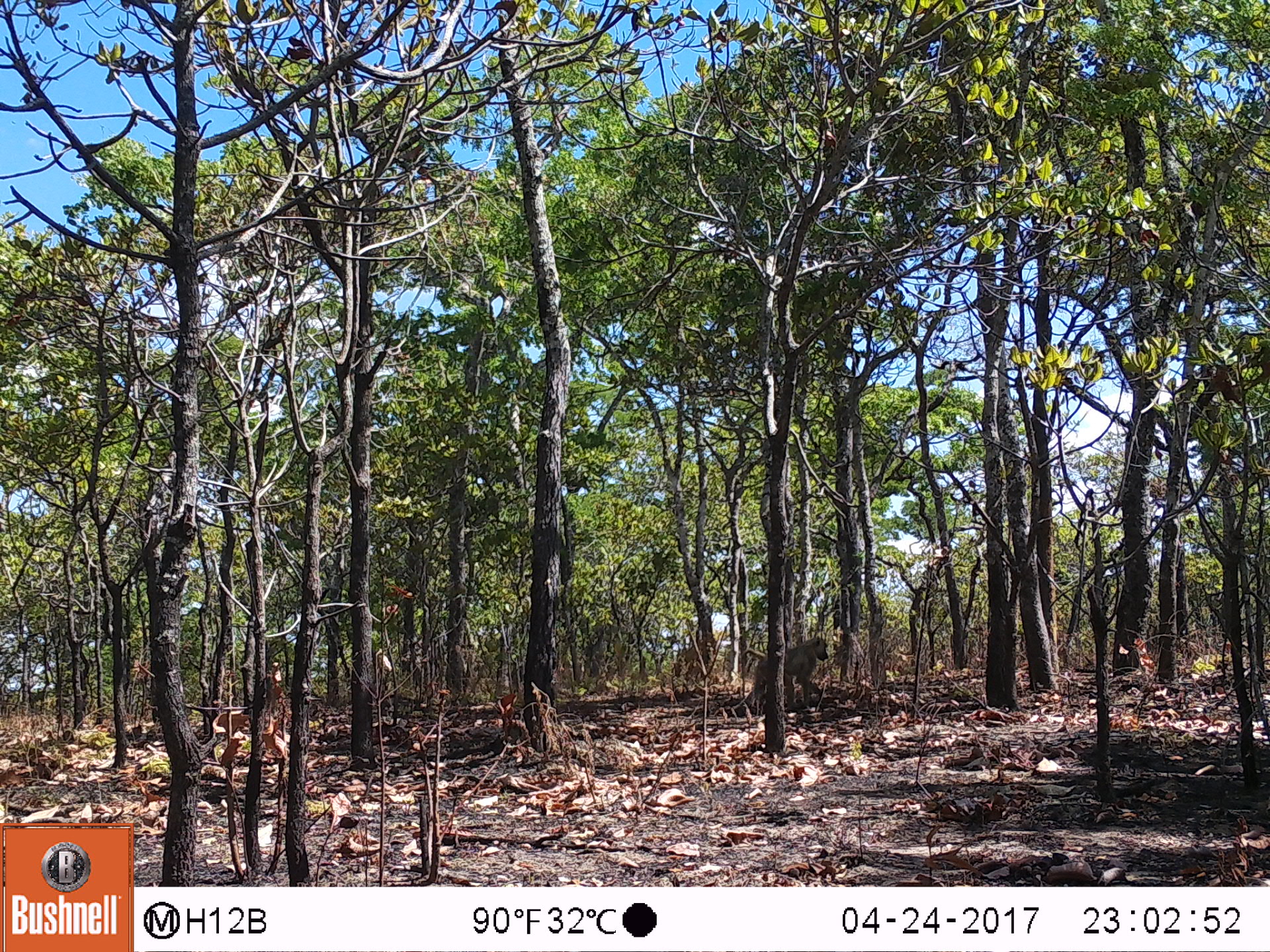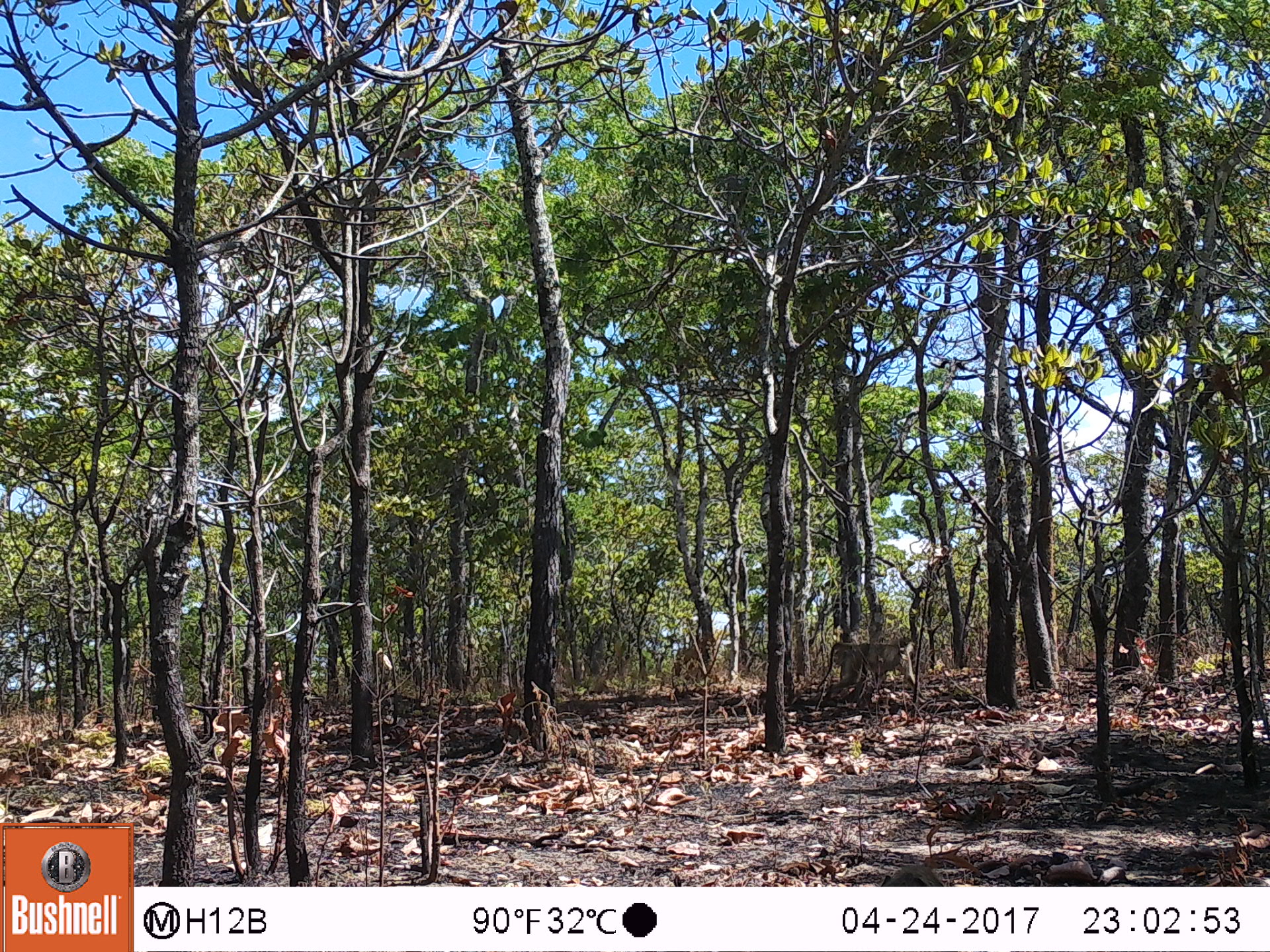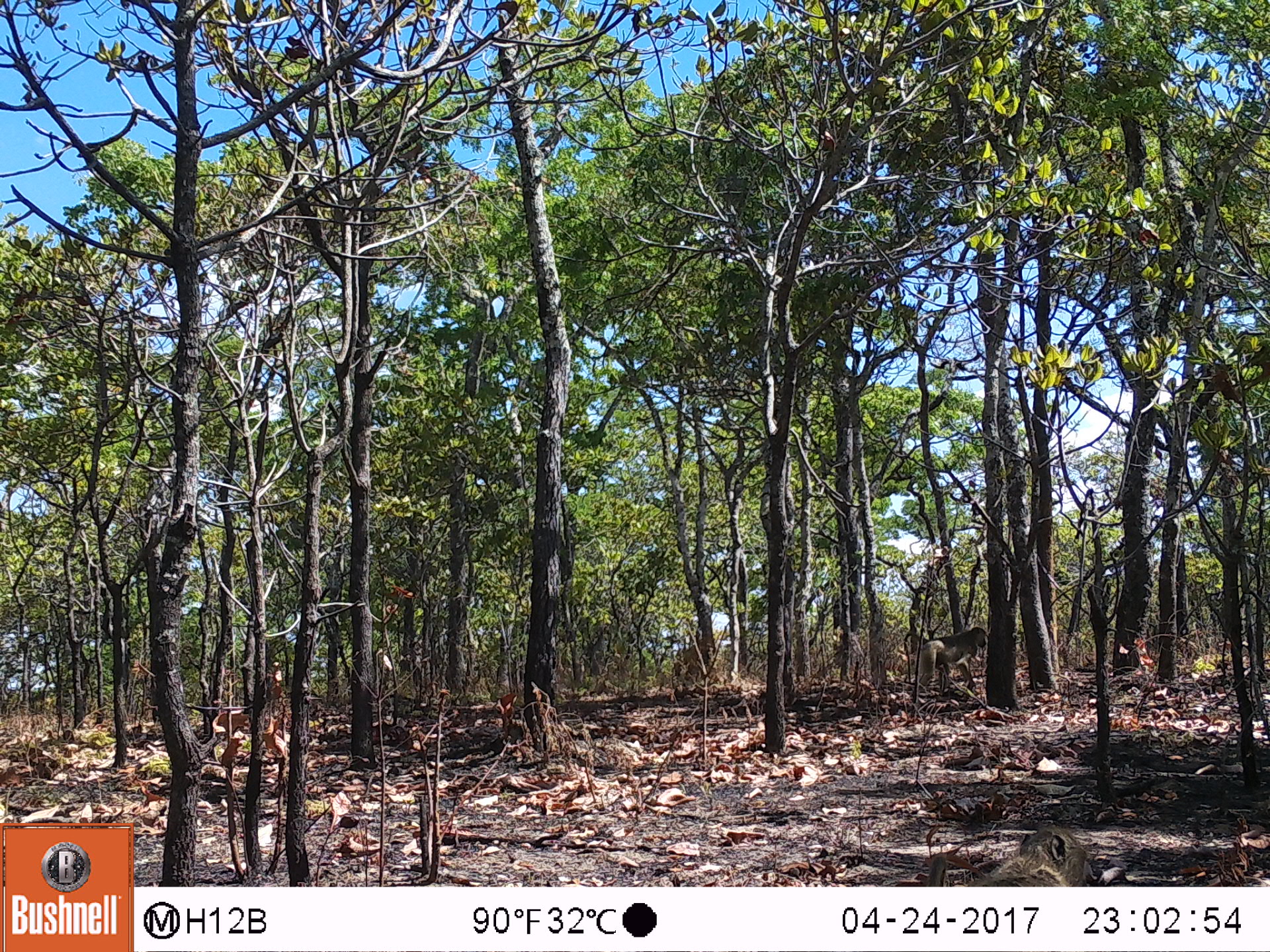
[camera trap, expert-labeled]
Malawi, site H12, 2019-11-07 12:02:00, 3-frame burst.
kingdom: Animalia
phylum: Chordata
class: Mammalia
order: Primates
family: Cercopithecidae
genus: Papio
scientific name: Papio cynocephalus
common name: yellow baboon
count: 1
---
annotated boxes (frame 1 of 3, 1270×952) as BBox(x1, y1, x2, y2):
yellow baboon: BBox(728, 631, 833, 718)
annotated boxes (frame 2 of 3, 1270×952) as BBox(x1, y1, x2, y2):
yellow baboon: BBox(811, 631, 919, 702)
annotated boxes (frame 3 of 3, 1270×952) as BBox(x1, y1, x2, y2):
yellow baboon: BBox(958, 824, 1106, 883); BBox(904, 622, 988, 695)